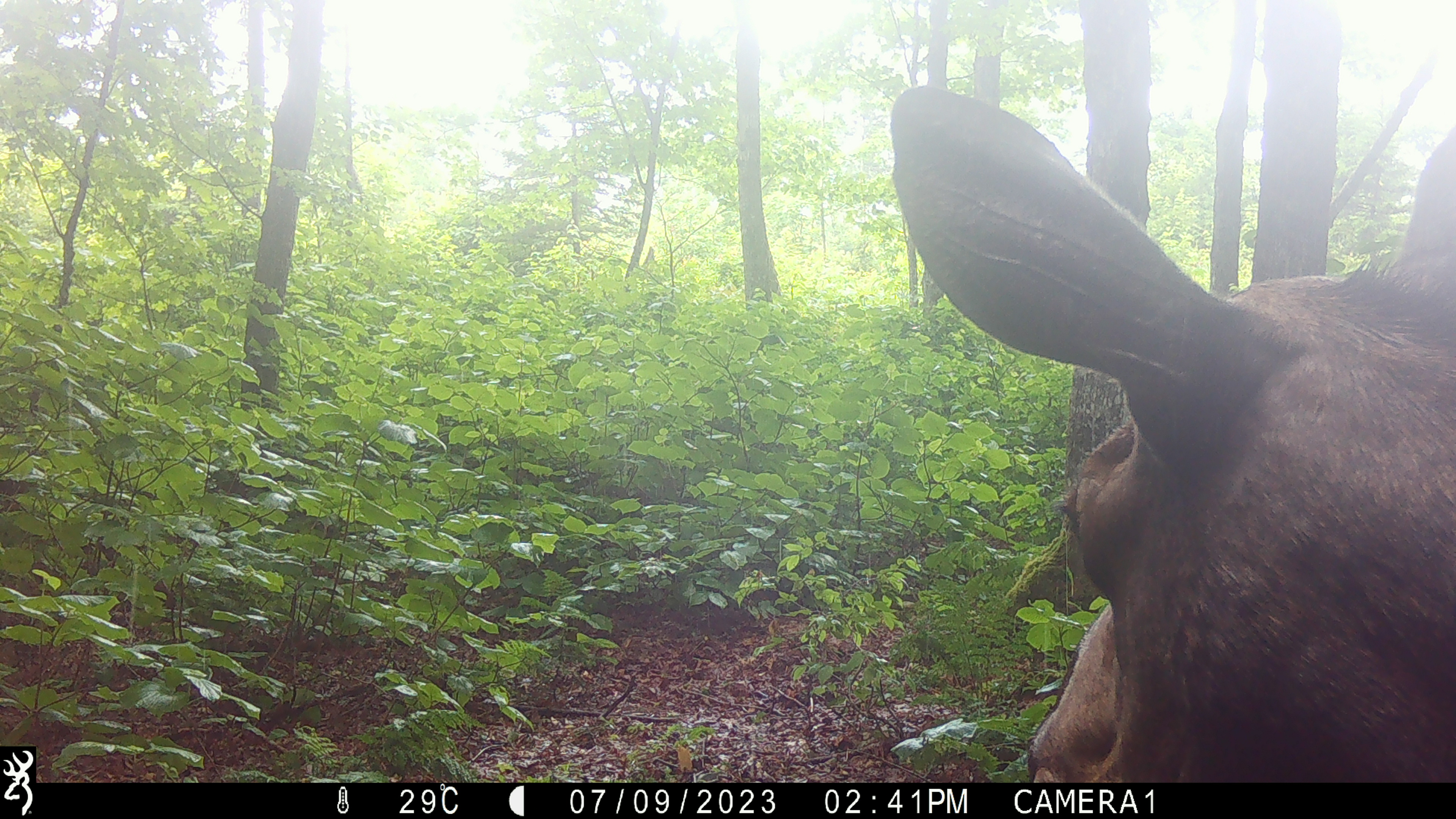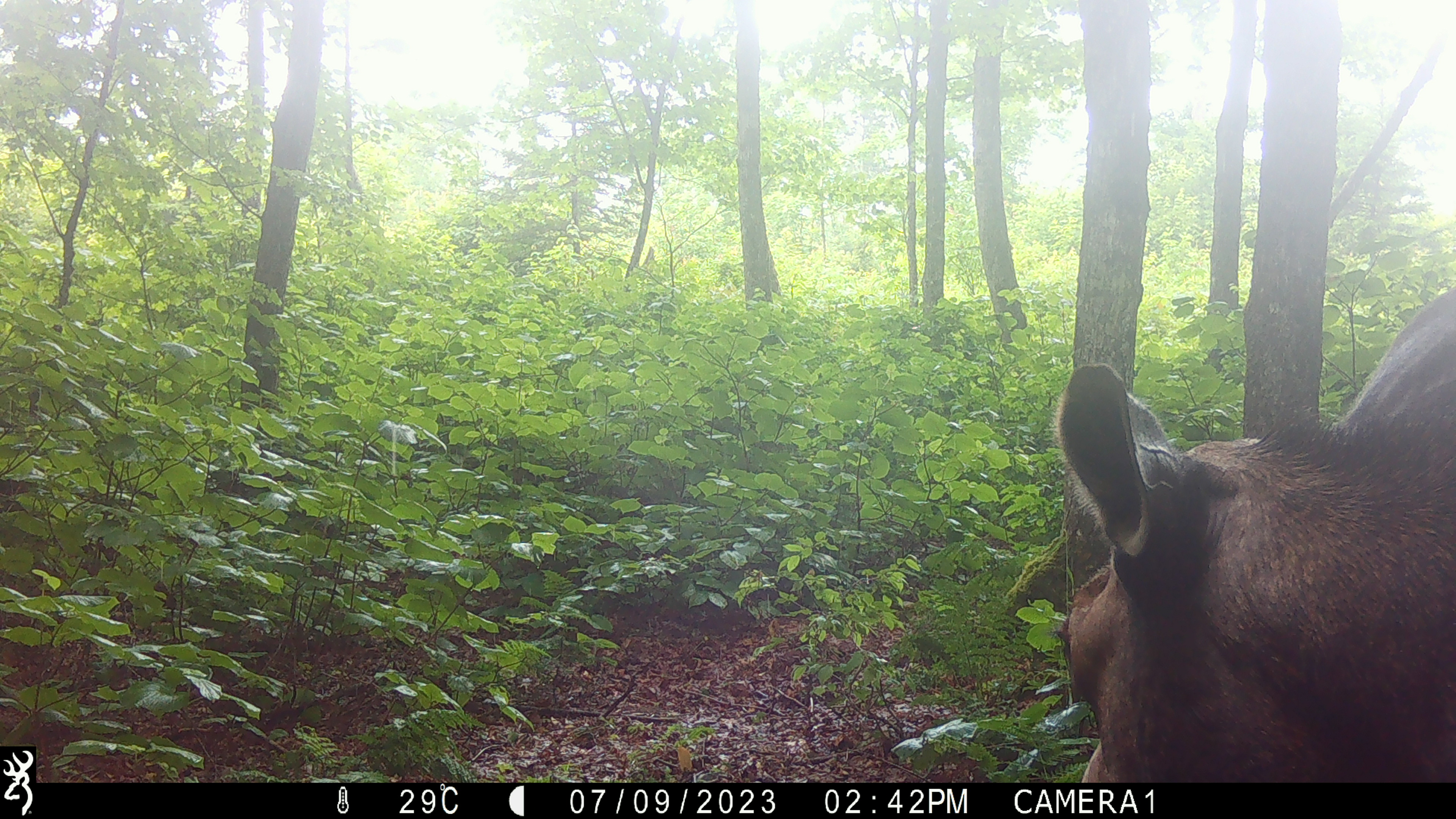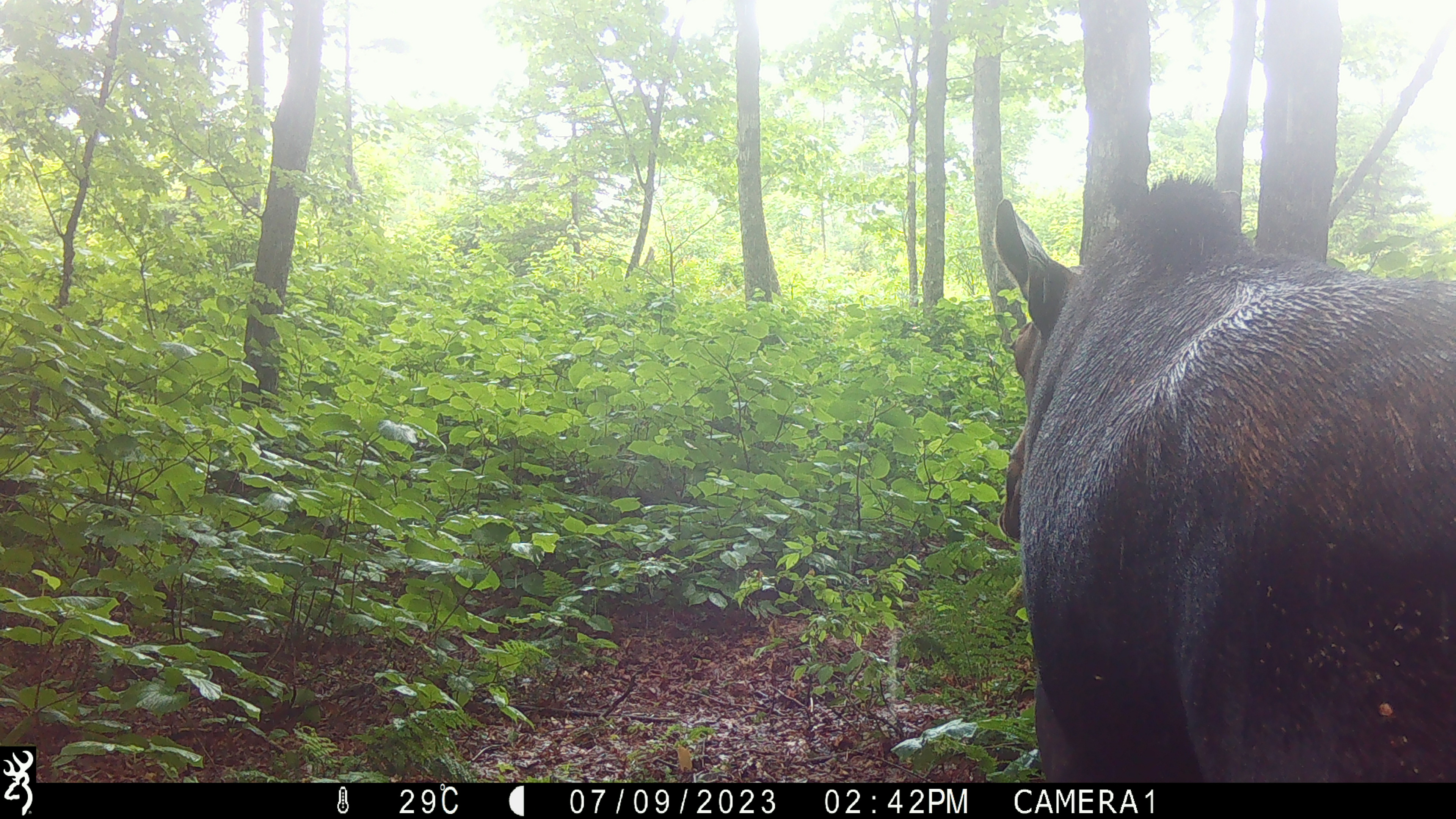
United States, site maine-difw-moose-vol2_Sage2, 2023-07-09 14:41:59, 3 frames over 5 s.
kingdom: Animalia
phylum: Chordata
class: Mammalia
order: Artiodactyla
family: Cervidae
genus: Alces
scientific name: Alces alces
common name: moose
Moose (Alces alces).